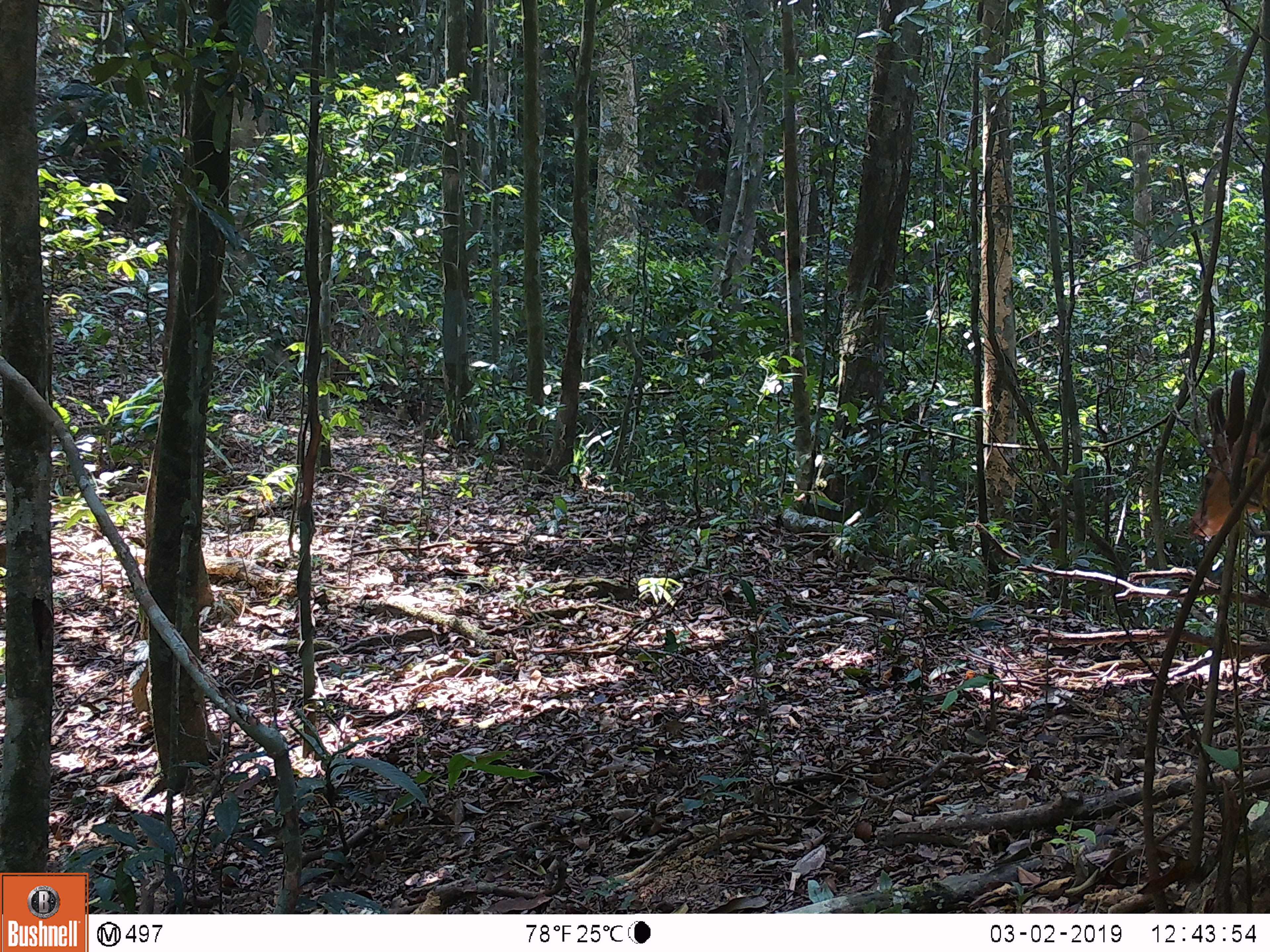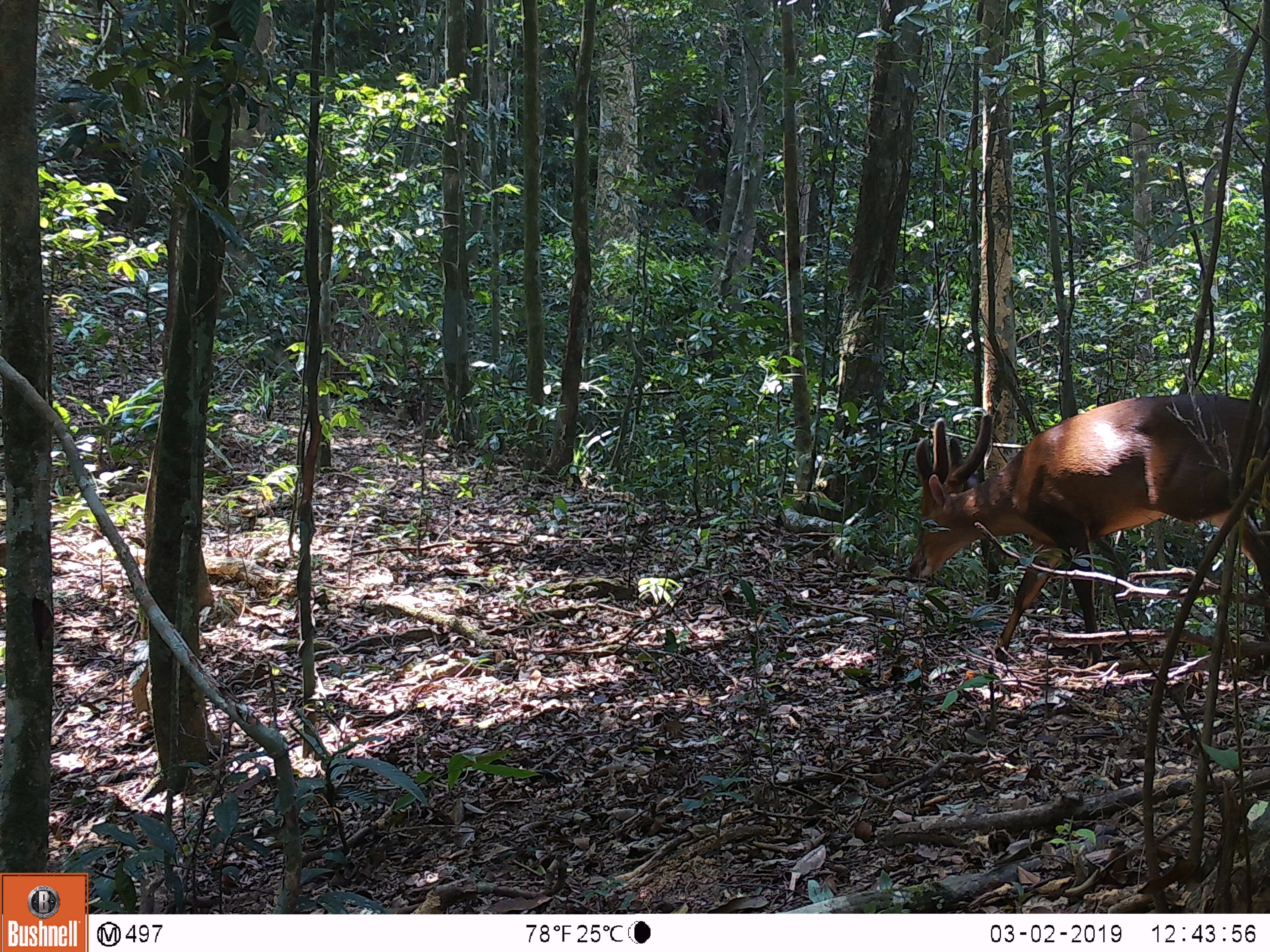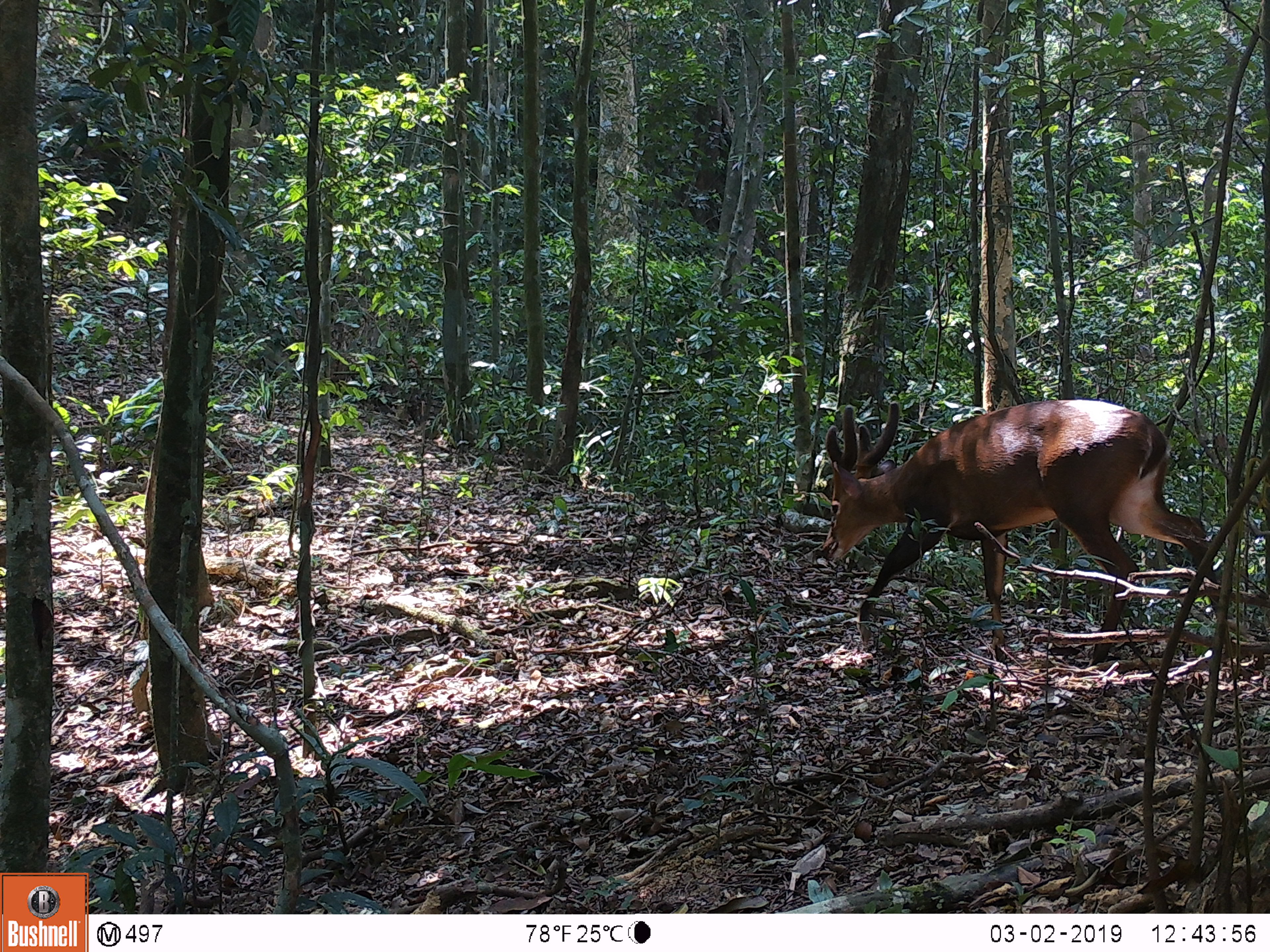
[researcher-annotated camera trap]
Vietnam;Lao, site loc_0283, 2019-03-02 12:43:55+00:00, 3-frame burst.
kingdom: Animalia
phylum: Chordata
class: Mammalia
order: Artiodactyla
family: Cervidae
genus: Muntiacus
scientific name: Muntiacus vuquangensis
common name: large-antlered muntjac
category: large antlered muntjac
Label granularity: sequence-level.